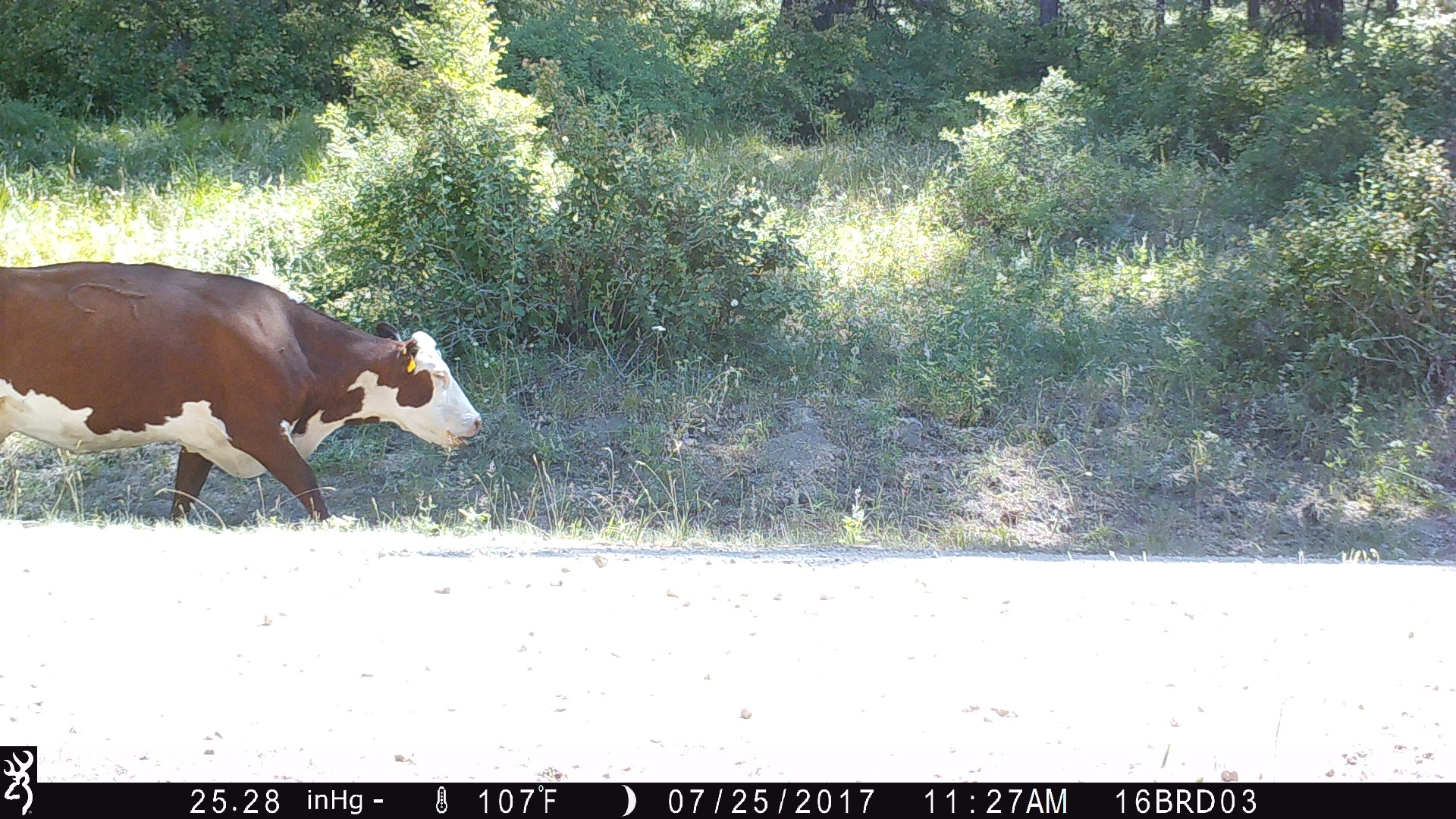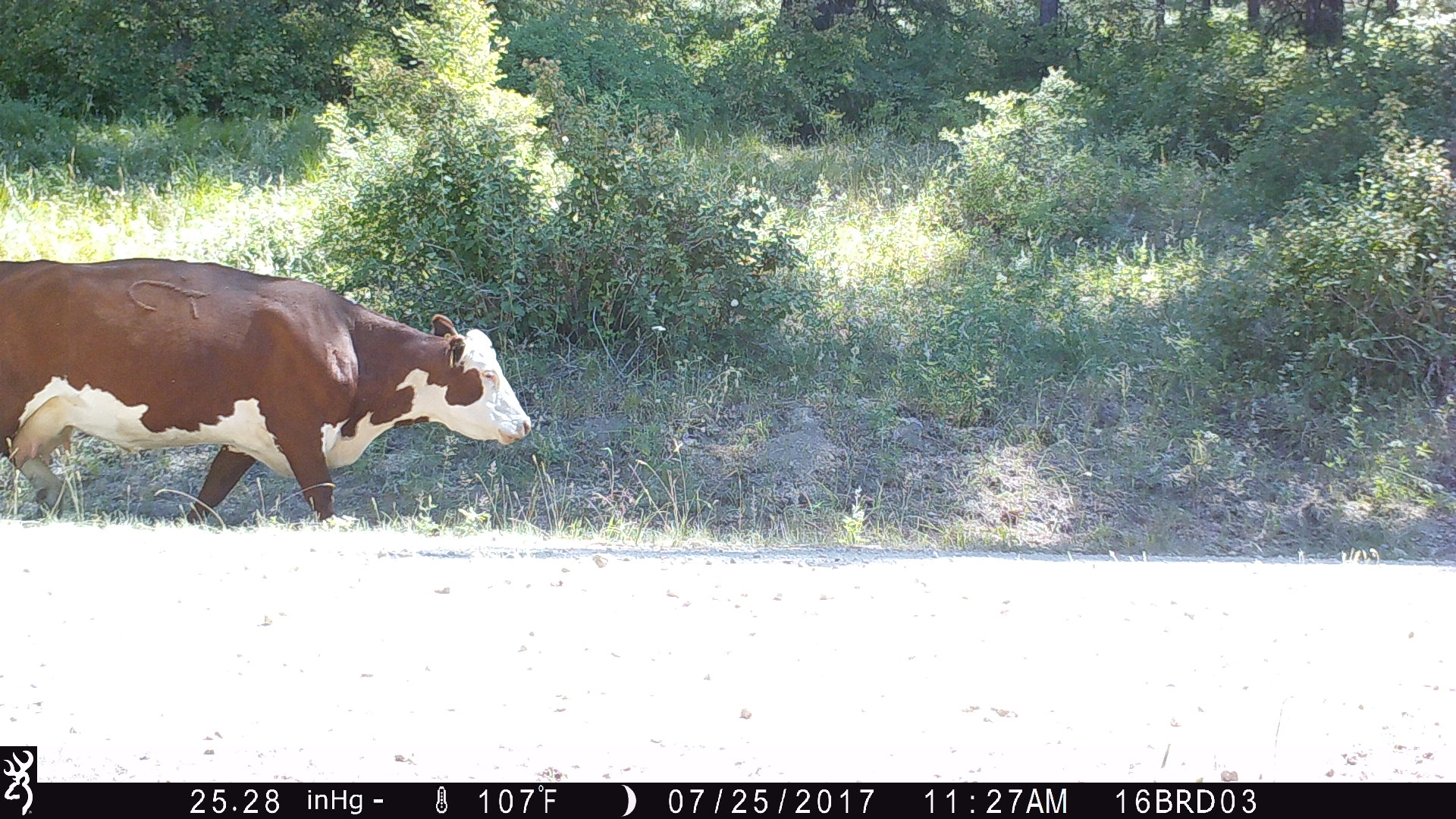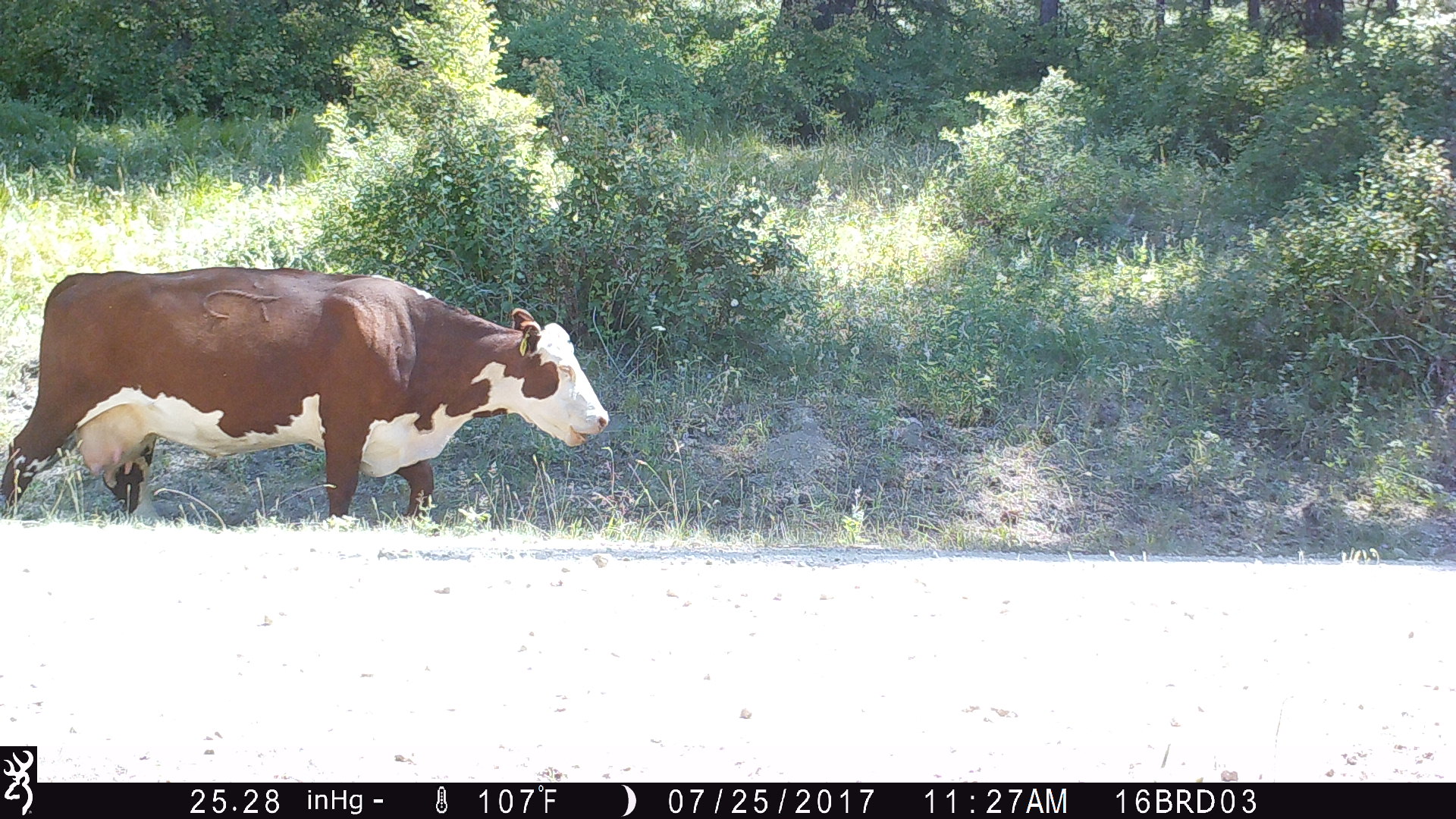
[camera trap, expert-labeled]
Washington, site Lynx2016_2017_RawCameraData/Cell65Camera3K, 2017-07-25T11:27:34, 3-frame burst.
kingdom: Animalia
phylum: Chordata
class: Mammalia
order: Artiodactyla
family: Bovidae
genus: Bos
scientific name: Bos taurus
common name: domestic cattle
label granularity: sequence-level